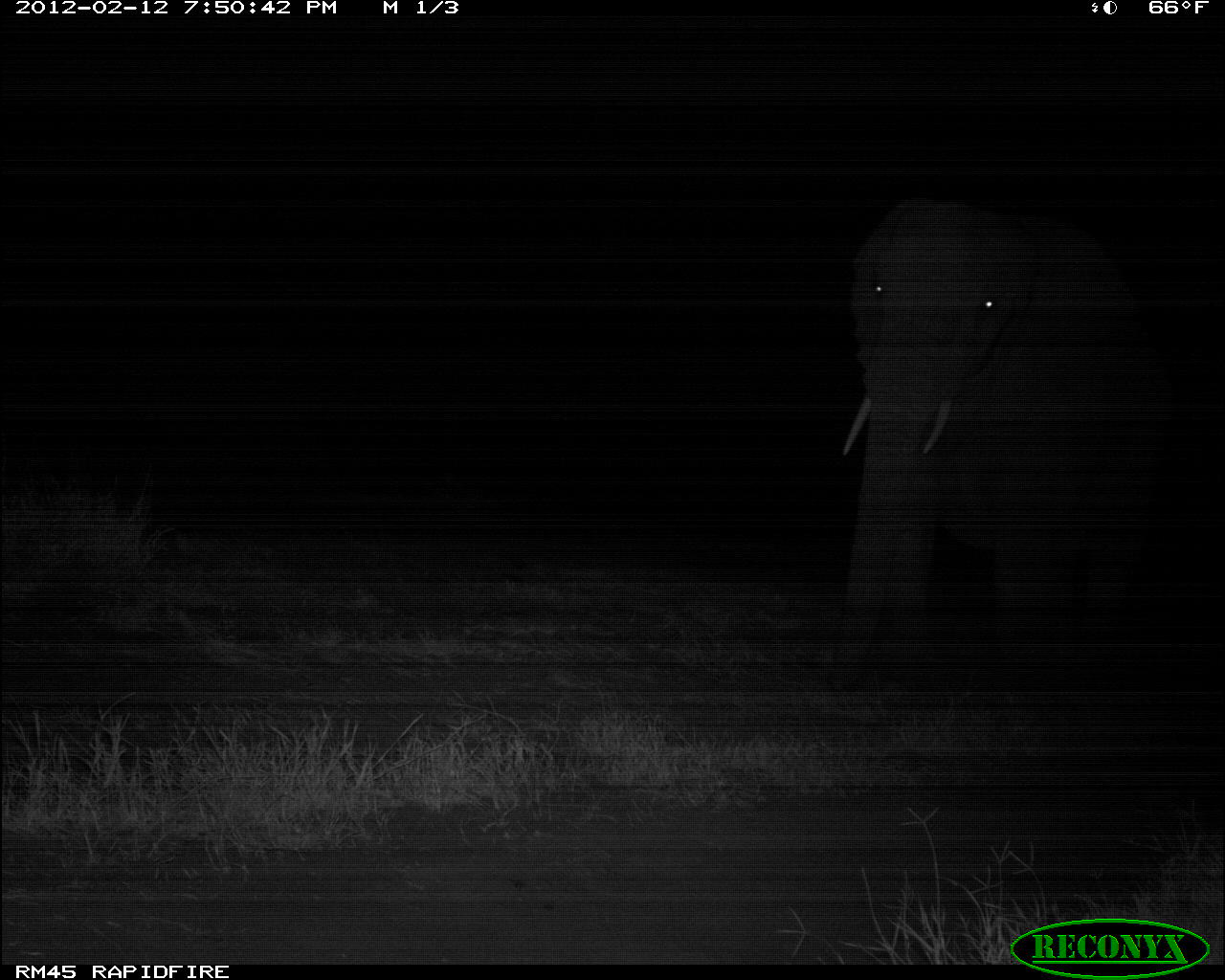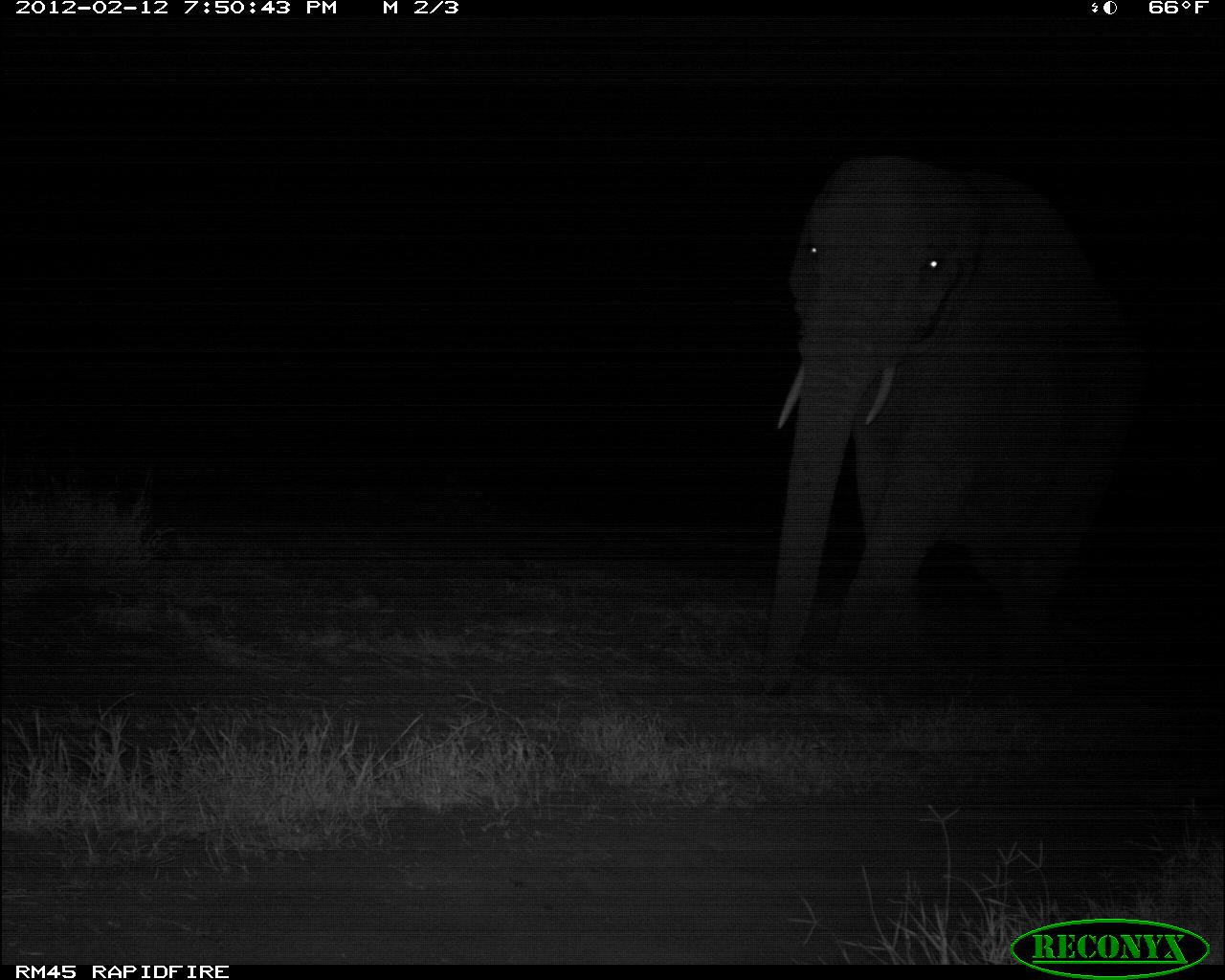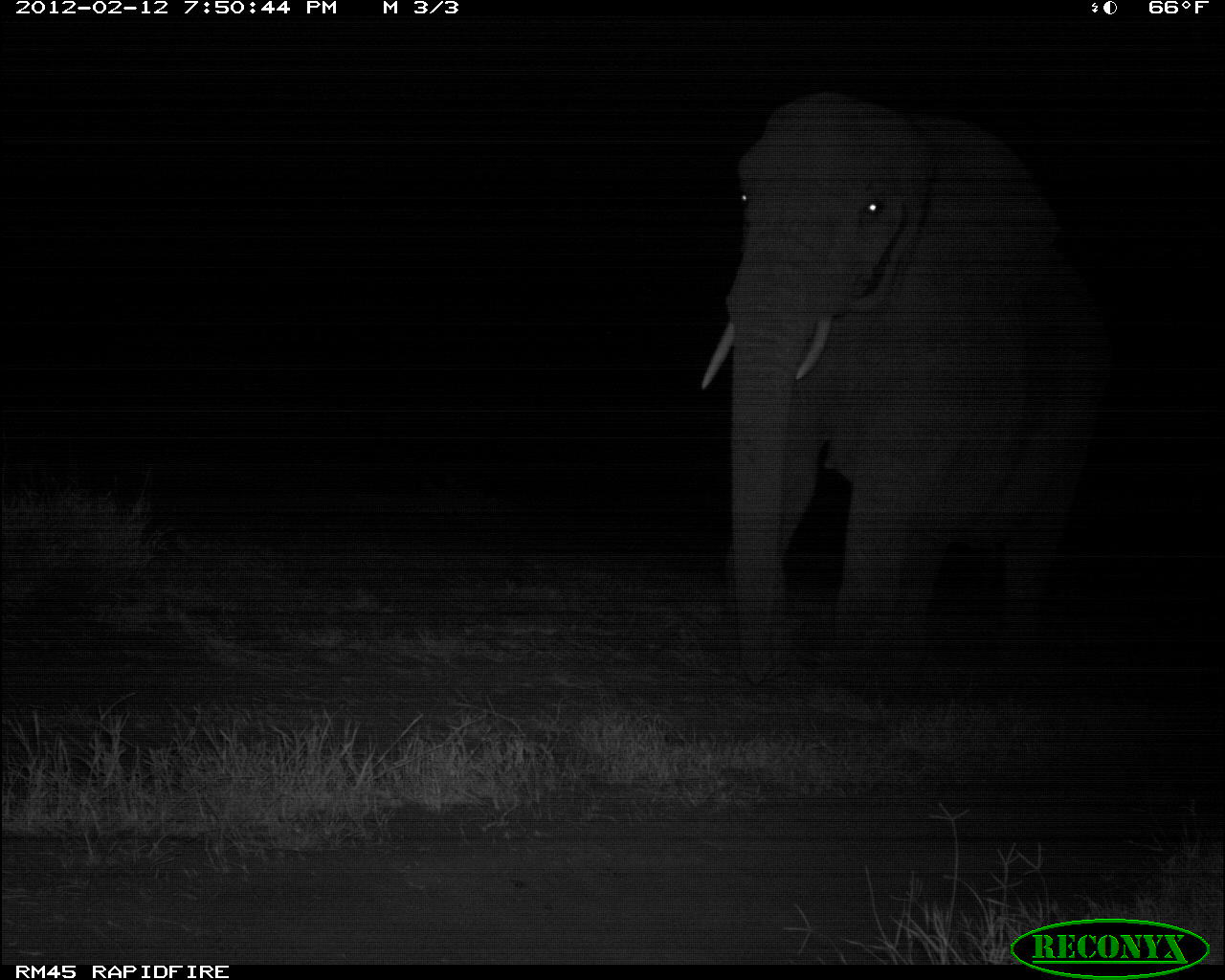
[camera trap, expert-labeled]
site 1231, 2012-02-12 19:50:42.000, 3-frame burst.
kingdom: Animalia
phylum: Chordata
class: Mammalia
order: Proboscidea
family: Elephantidae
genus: Loxodonta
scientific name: Loxodonta africana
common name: african bush elephant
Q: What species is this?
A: Loxodonta africana (african bush elephant).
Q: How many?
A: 1.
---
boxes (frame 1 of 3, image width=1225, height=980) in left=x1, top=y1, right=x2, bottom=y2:
loxodonta africana: left=824, top=194, right=1175, bottom=692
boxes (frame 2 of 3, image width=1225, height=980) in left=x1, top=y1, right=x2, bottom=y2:
loxodonta africana: left=754, top=139, right=1223, bottom=698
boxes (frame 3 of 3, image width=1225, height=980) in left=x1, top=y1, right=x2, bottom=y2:
loxodonta africana: left=696, top=84, right=1151, bottom=687